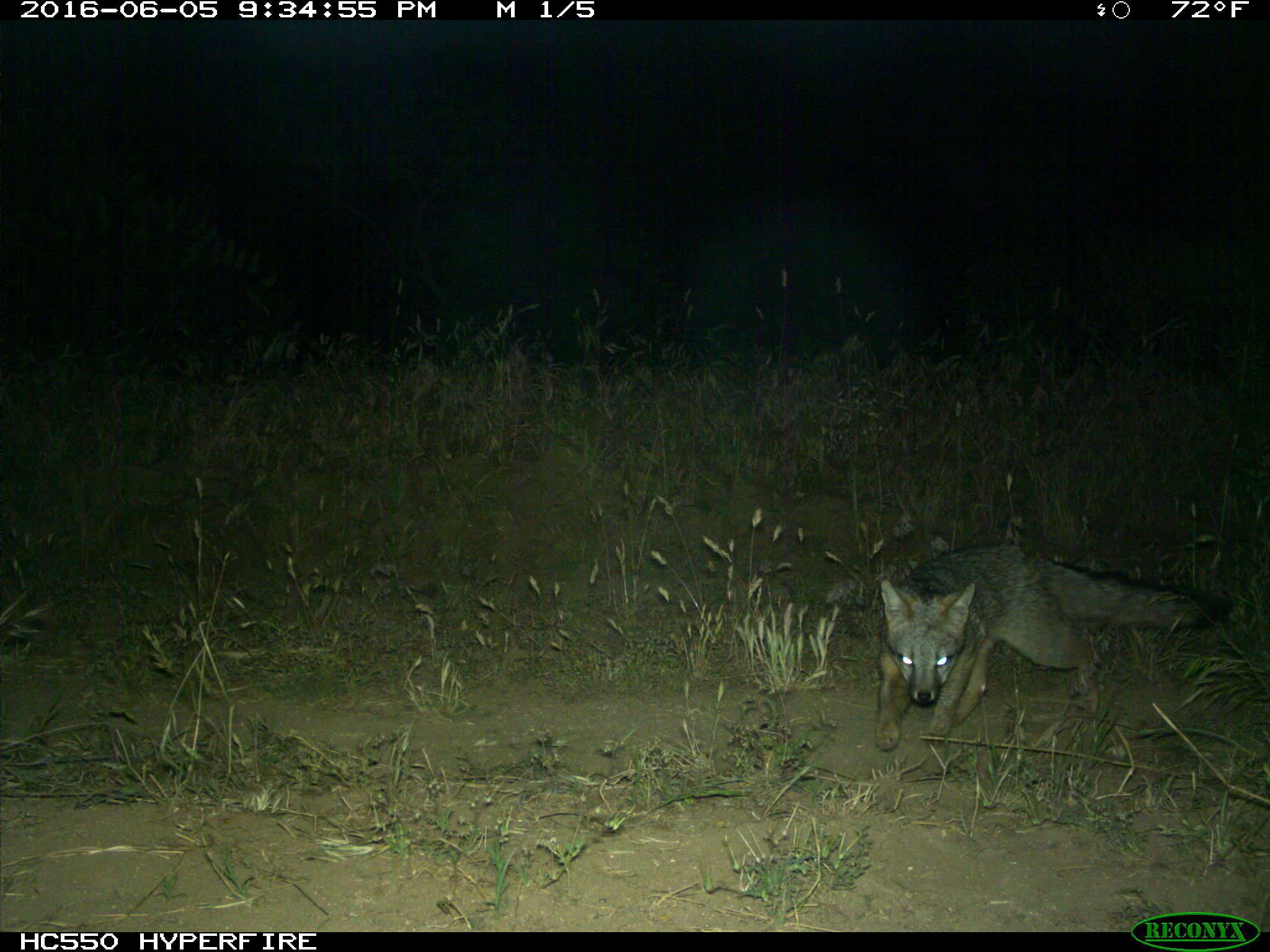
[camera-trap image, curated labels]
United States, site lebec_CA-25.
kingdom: Animalia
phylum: Chordata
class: Mammalia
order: Carnivora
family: Canidae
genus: Urocyon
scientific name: Urocyon cinereoargenteus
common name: gray fox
Urocyon cinereoargenteus (gray fox).